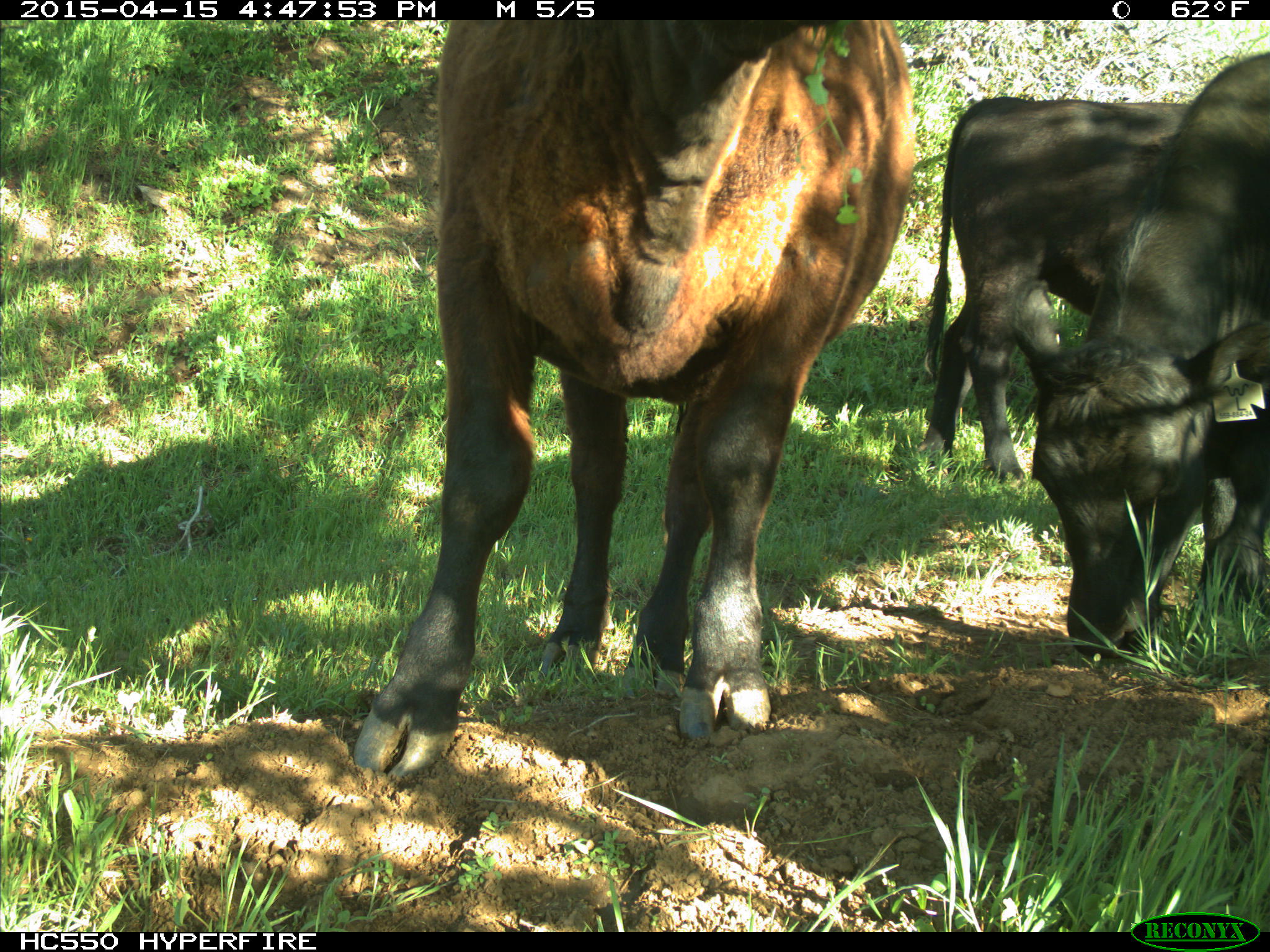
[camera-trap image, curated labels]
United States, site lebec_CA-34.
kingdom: Animalia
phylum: Chordata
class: Mammalia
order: Artiodactyla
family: Bovidae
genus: Bos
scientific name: Bos taurus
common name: domestic cow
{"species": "Bos taurus (domestic cow)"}